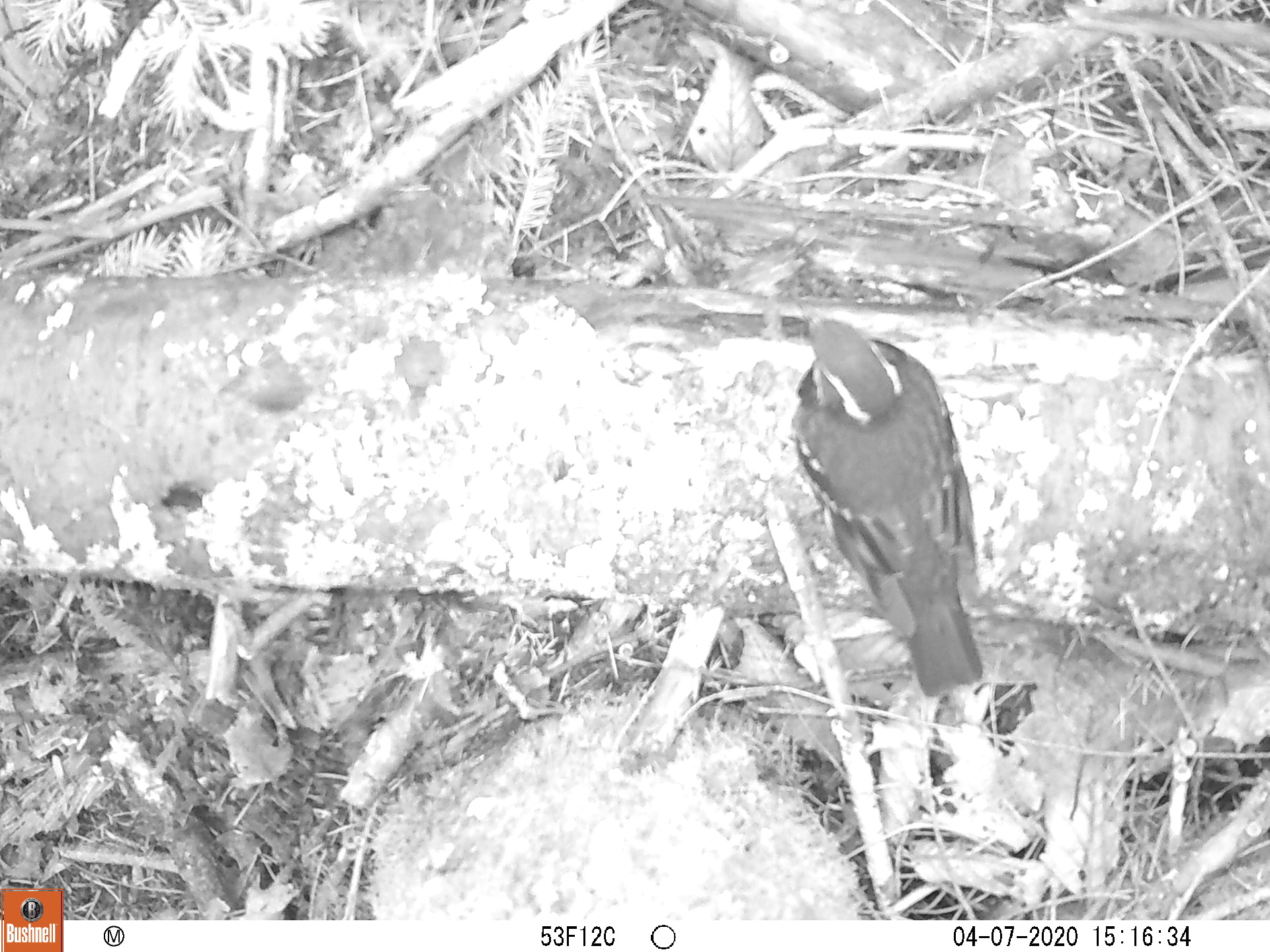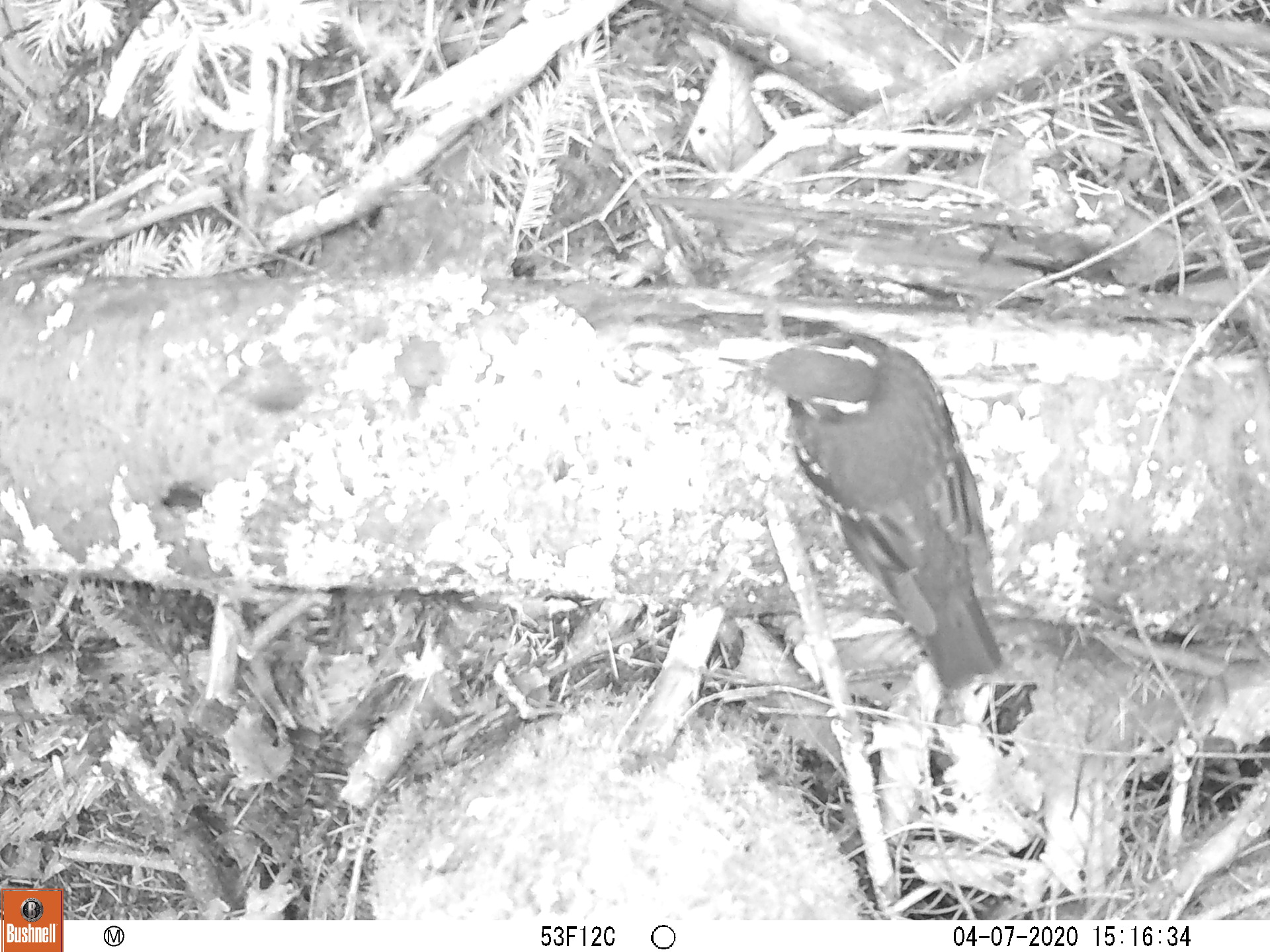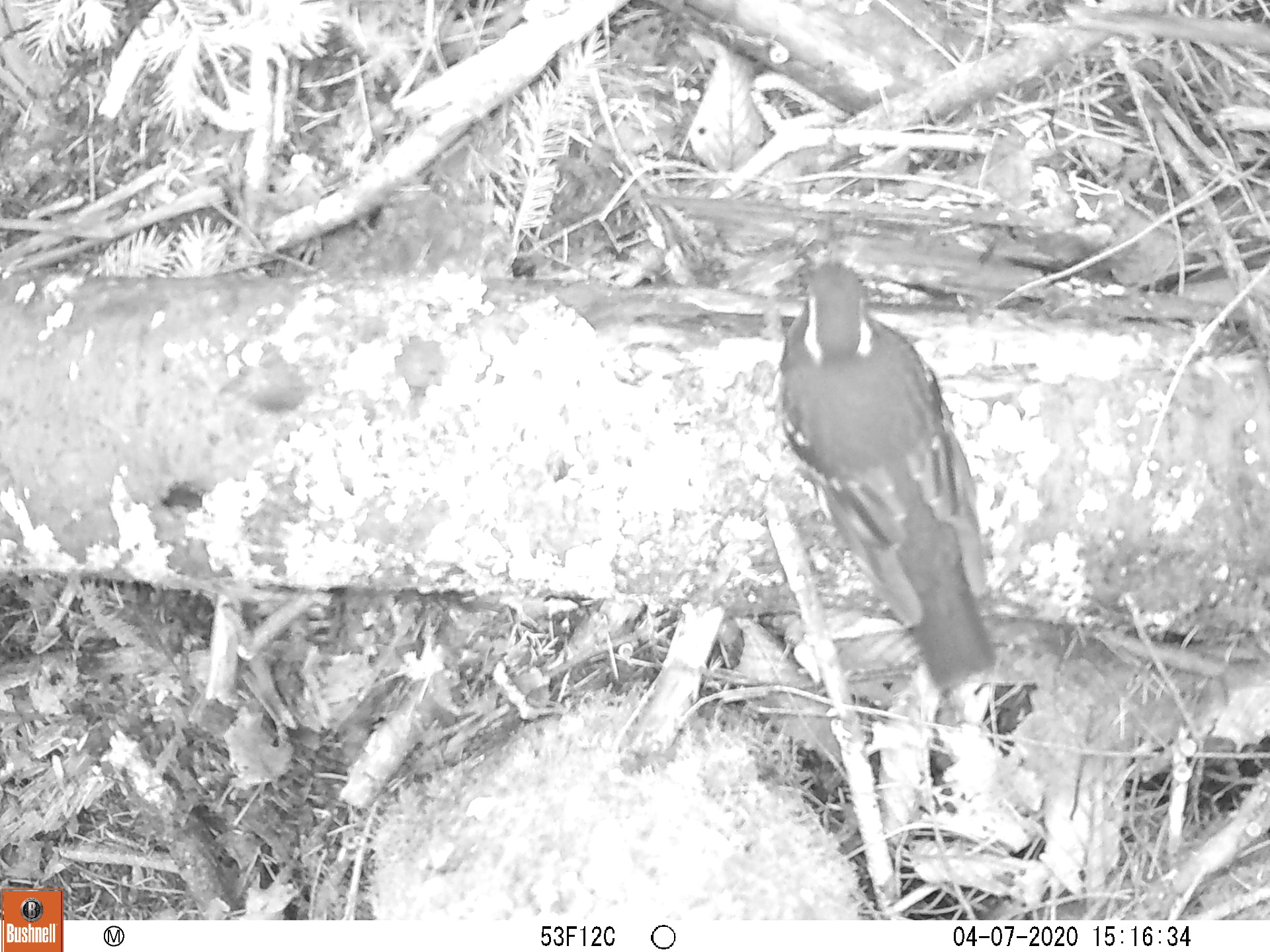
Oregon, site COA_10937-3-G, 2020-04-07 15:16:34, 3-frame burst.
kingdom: Animalia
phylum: Chordata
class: Aves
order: Passeriformes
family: Turdidae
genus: Ixoreus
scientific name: Ixoreus naevius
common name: varied thrush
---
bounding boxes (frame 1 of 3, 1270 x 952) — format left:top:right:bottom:
varied thrush: 791:312:983:692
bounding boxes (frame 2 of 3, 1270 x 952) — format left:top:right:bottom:
varied thrush: 726:327:1001:686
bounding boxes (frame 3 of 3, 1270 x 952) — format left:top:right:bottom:
varied thrush: 772:266:990:679